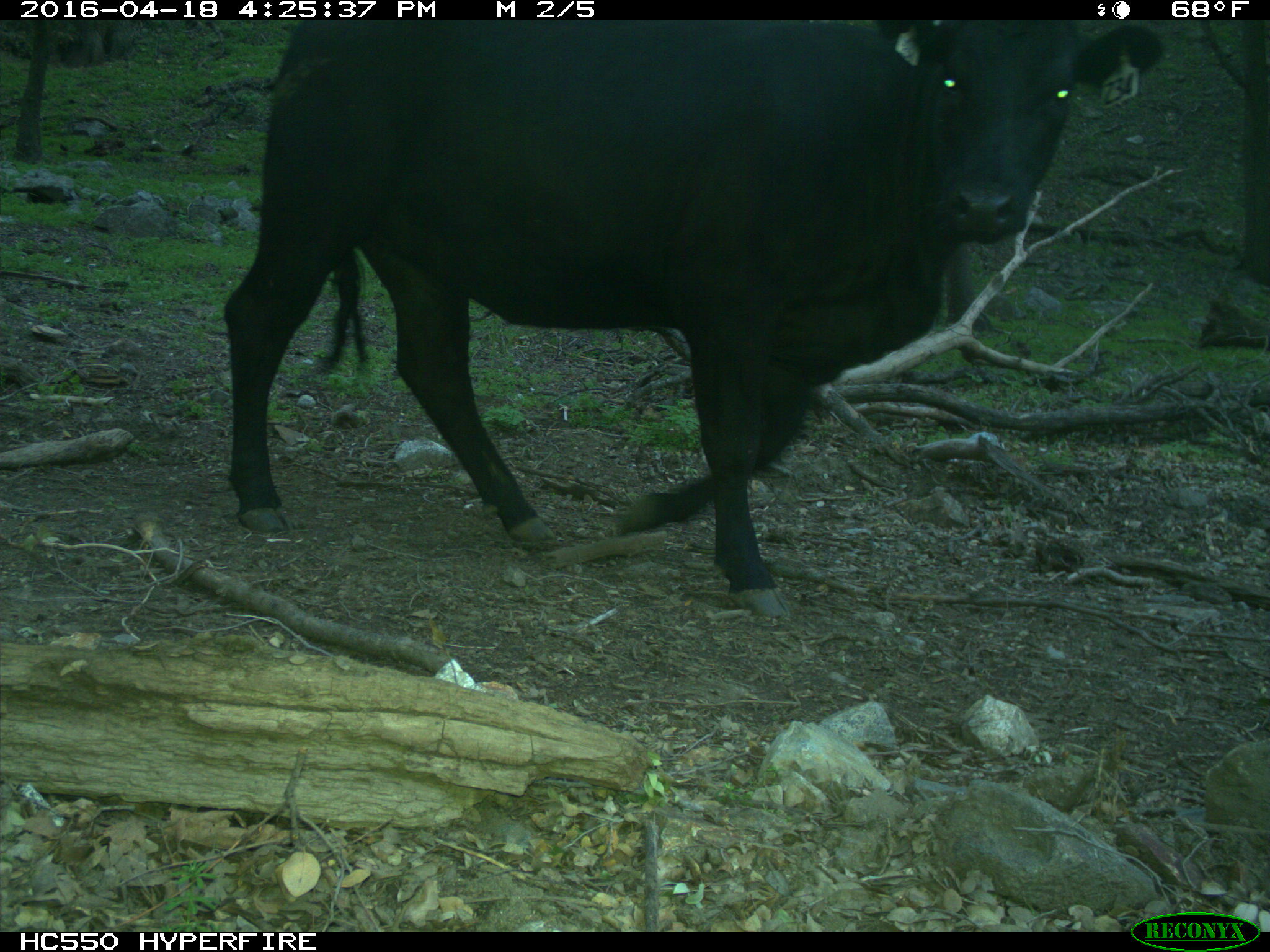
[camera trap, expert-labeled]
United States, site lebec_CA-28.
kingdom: Animalia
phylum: Chordata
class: Mammalia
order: Artiodactyla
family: Bovidae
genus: Bos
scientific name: Bos taurus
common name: domestic cow